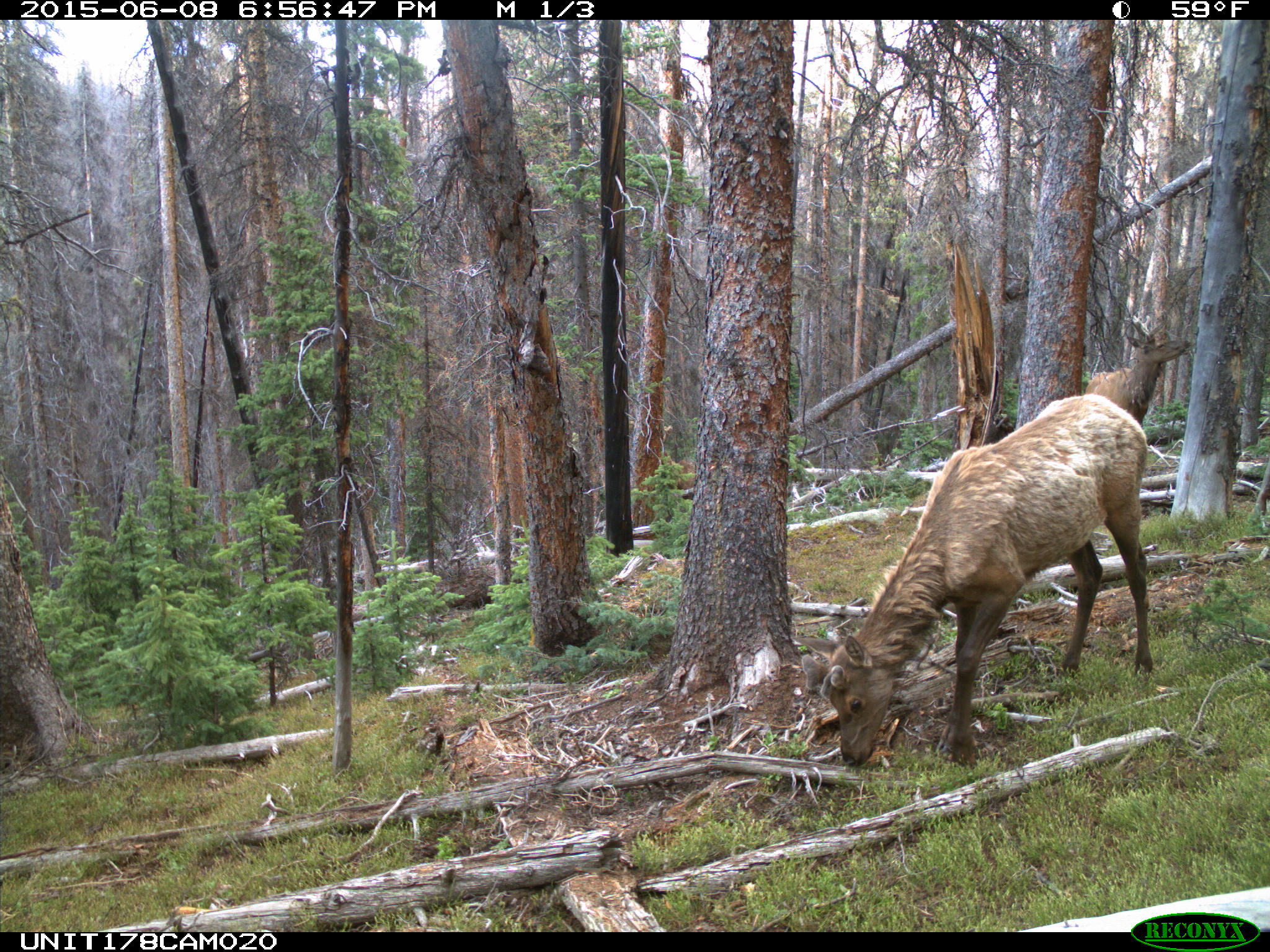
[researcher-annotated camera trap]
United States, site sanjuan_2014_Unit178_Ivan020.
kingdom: Animalia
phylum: Chordata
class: Mammalia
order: Artiodactyla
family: Cervidae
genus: Cervus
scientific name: Cervus elaphus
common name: red deer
Cervus elaphus (red deer).